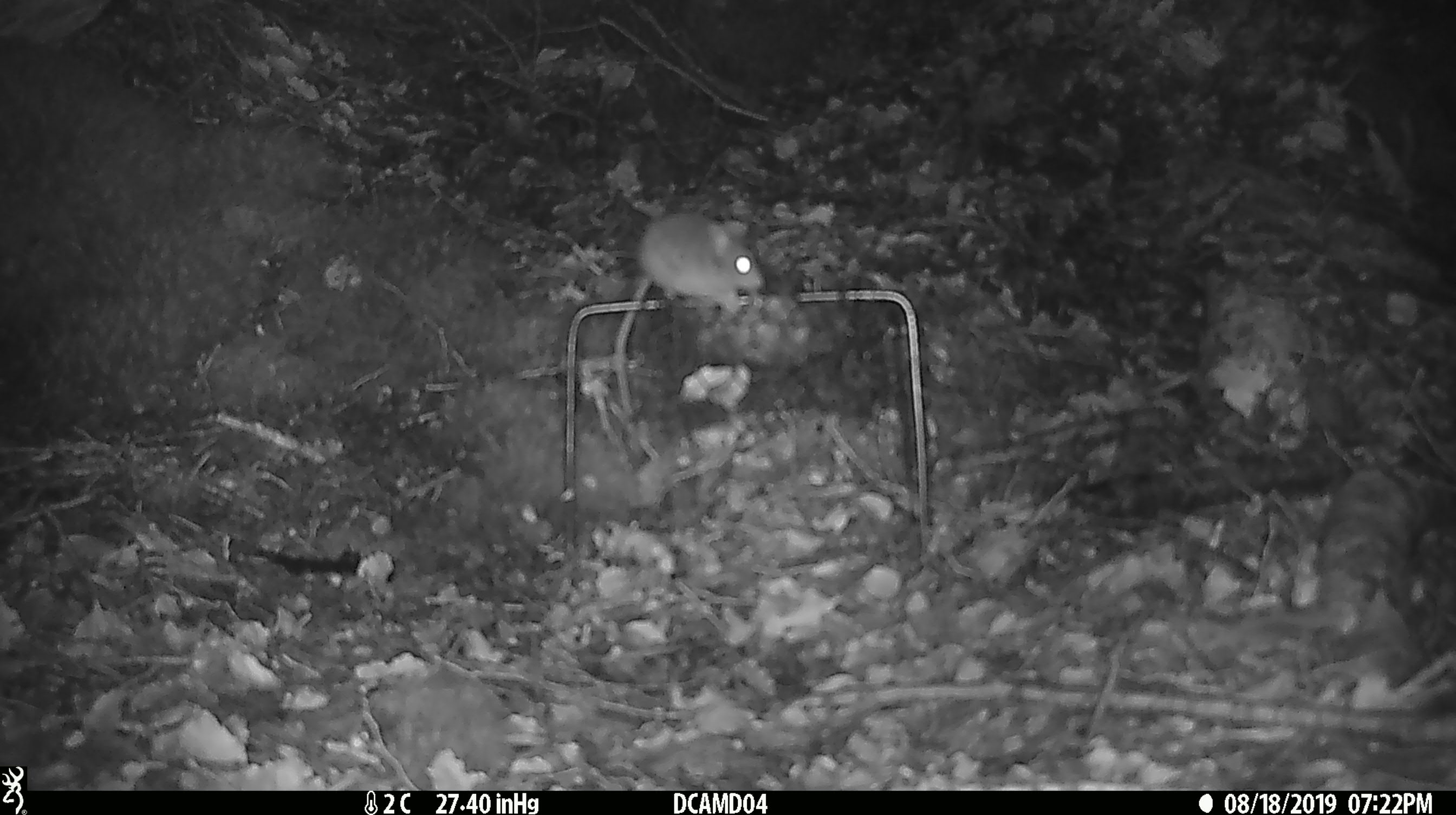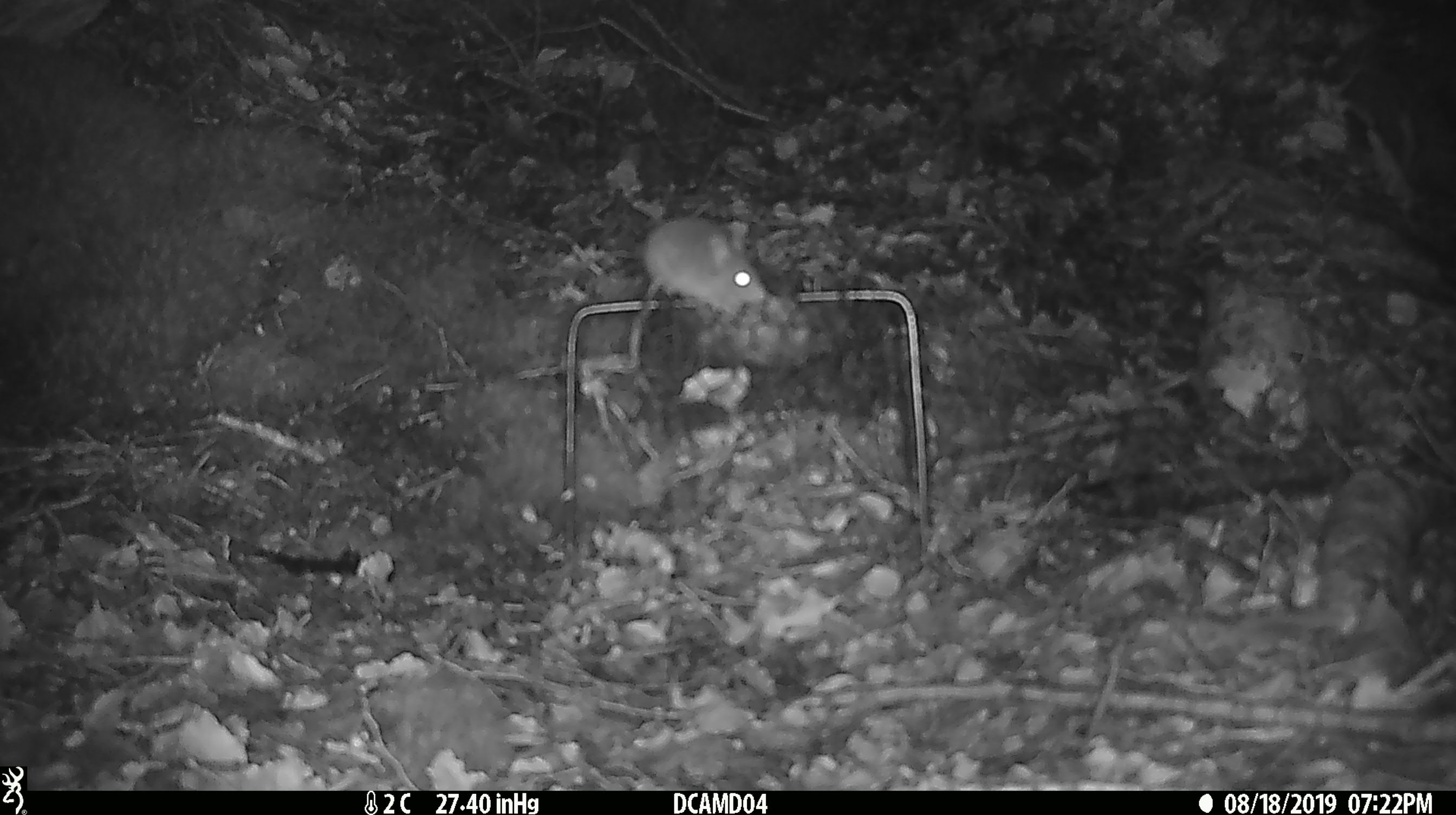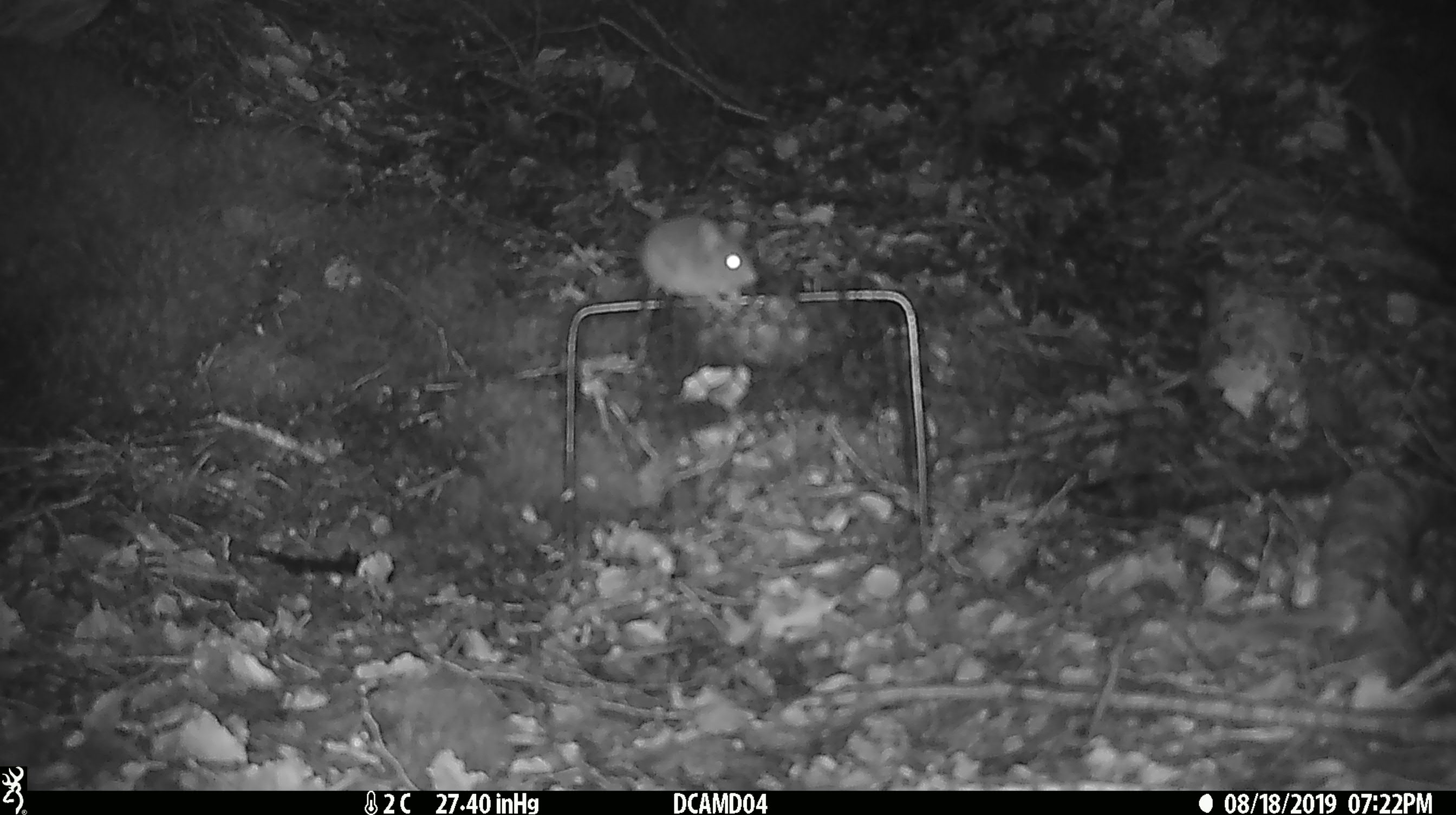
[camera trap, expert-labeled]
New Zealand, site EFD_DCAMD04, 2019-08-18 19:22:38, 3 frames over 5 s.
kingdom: Animalia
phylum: Chordata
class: Mammalia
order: Rodentia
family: Muridae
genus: Mus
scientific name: Mus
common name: mouse